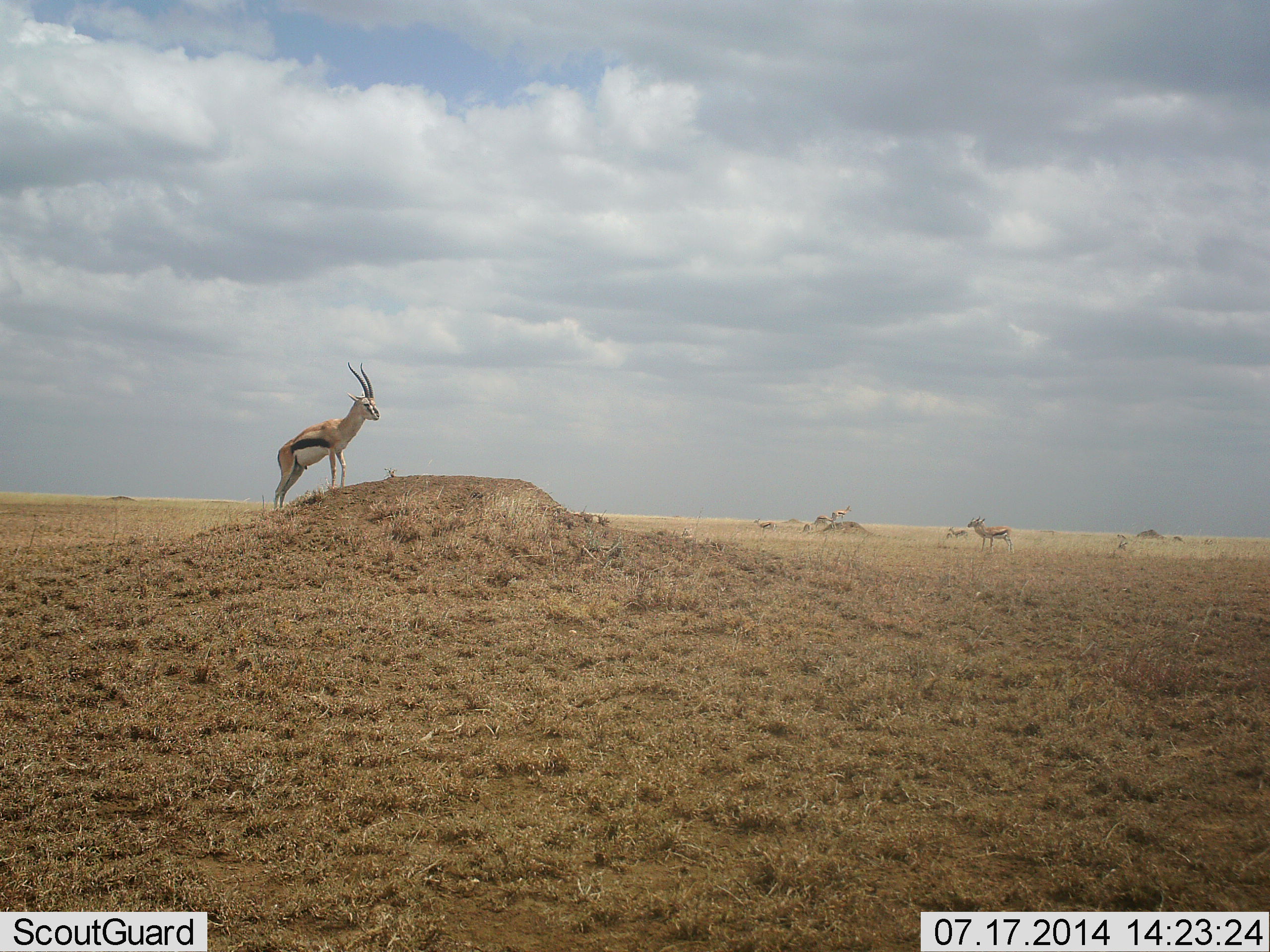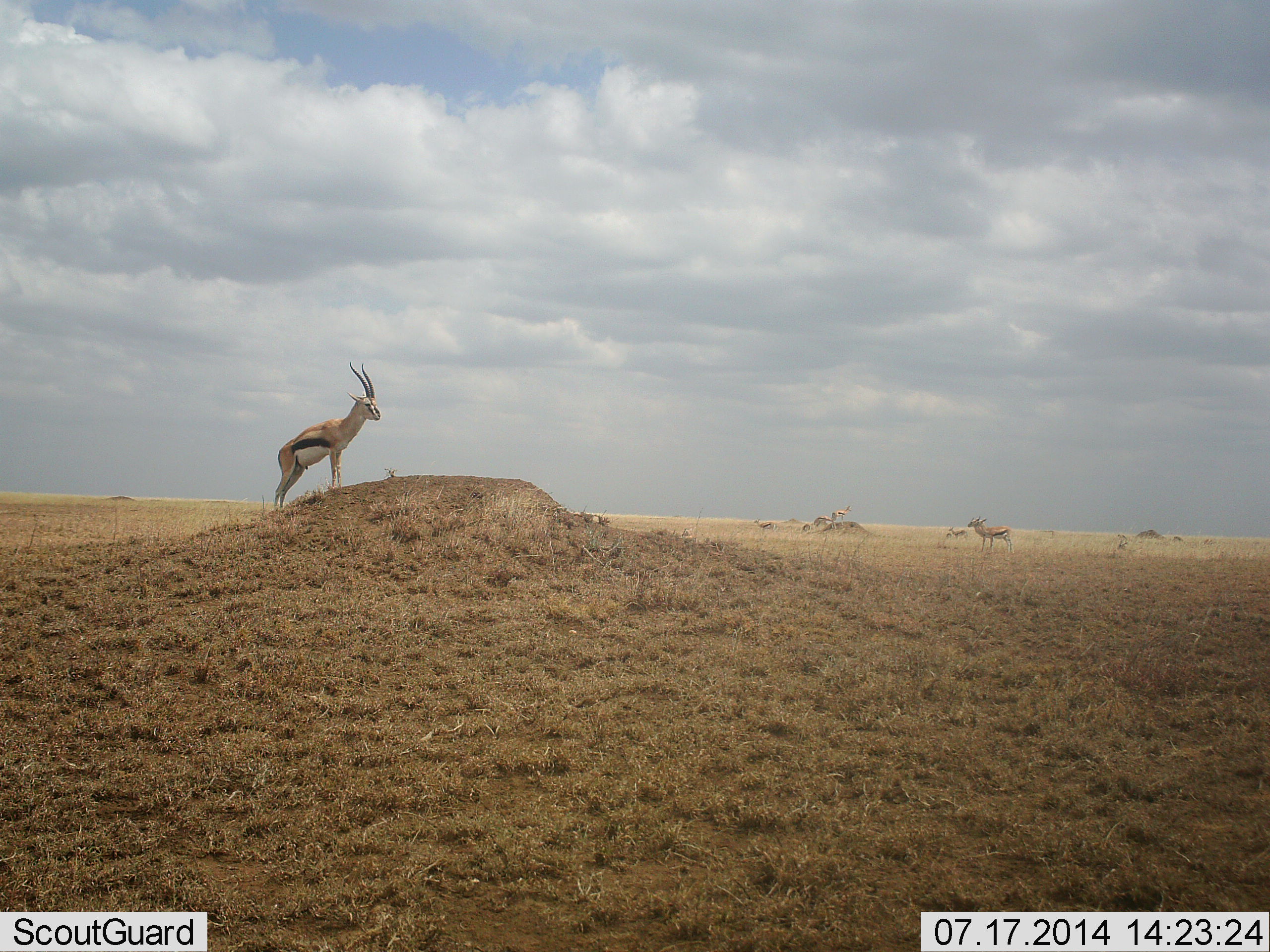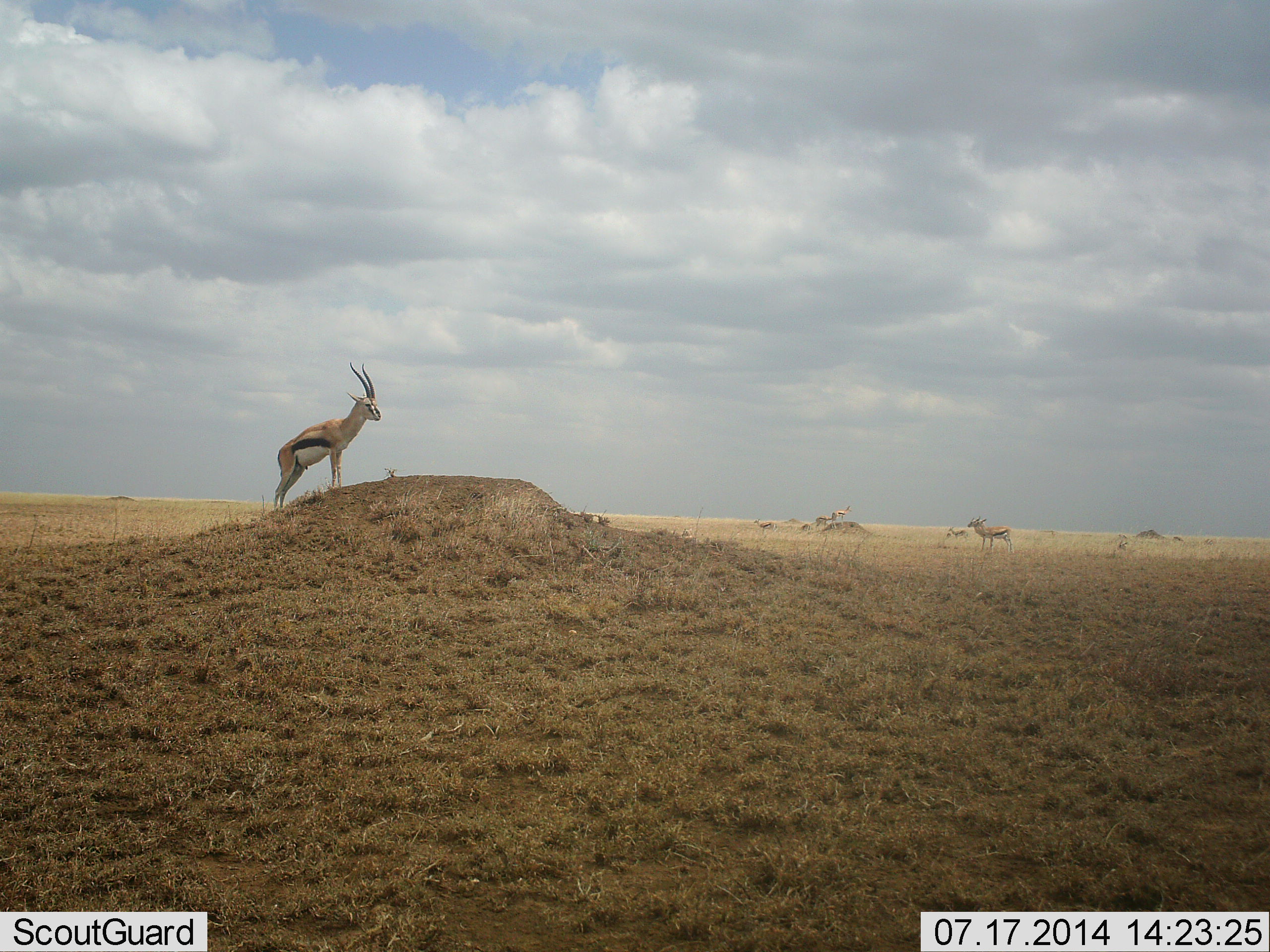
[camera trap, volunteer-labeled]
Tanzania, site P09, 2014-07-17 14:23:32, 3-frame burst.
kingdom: Animalia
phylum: Chordata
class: Mammalia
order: Artiodactyla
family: Bovidae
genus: Eudorcas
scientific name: Eudorcas thomsonii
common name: thomson's gazelle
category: gazellethomsons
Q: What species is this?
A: Gazellethomsons (thomson's gazelle) (Eudorcas thomsonii).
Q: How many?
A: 7.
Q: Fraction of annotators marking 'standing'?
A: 100%.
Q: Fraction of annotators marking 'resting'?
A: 0%.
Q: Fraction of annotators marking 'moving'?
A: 0%.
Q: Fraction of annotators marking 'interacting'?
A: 10%.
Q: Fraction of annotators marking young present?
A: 10%.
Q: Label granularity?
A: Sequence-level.